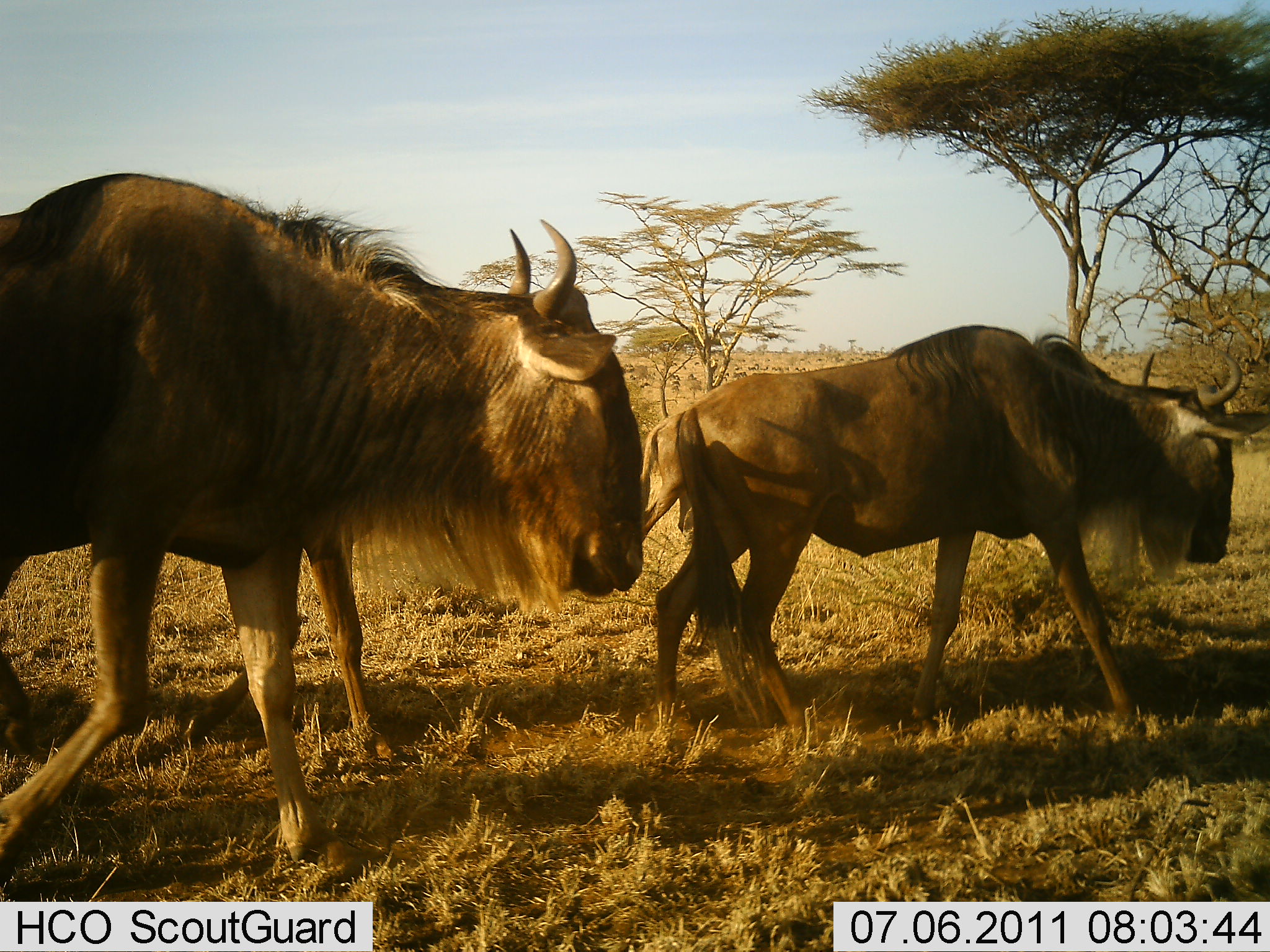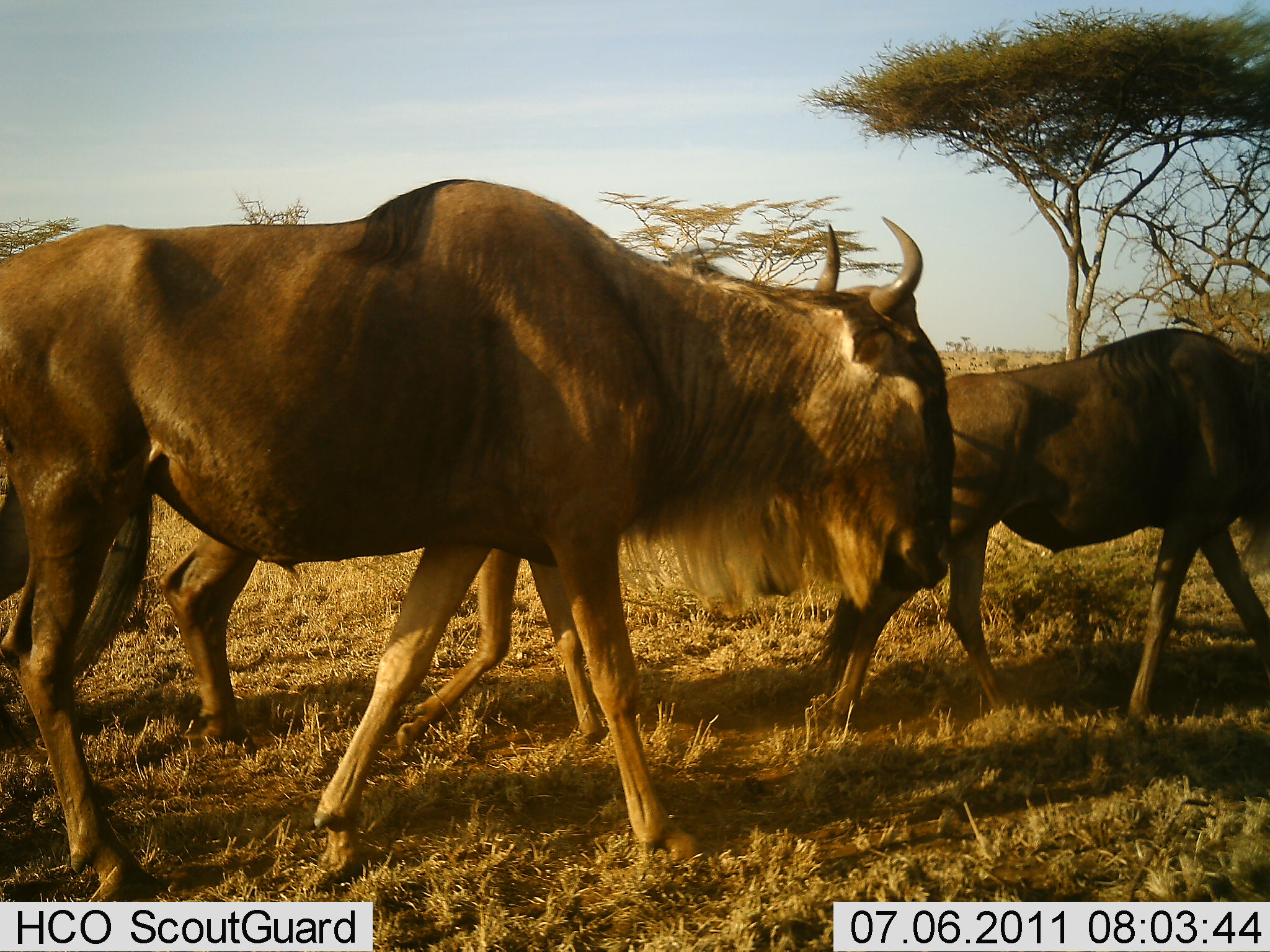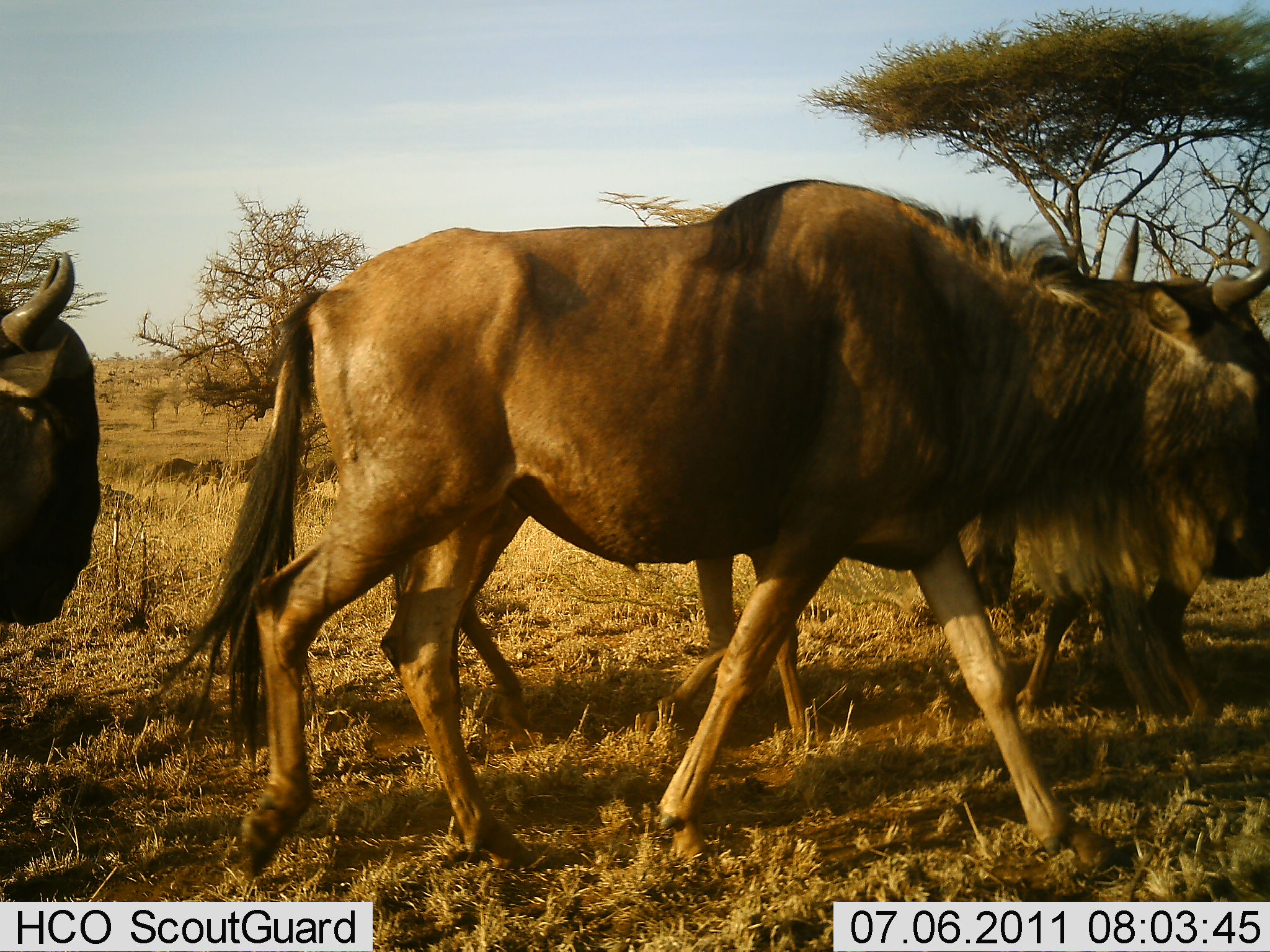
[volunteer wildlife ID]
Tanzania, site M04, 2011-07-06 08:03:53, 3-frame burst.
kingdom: Animalia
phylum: Chordata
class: Mammalia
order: Artiodactyla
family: Bovidae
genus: Connochaetes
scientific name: Connochaetes taurinus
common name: blue wildebeest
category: wildebeest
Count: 3.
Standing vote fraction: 9%.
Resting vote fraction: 0%.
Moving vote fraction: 100%.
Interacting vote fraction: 0%.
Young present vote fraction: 0%.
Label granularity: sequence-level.